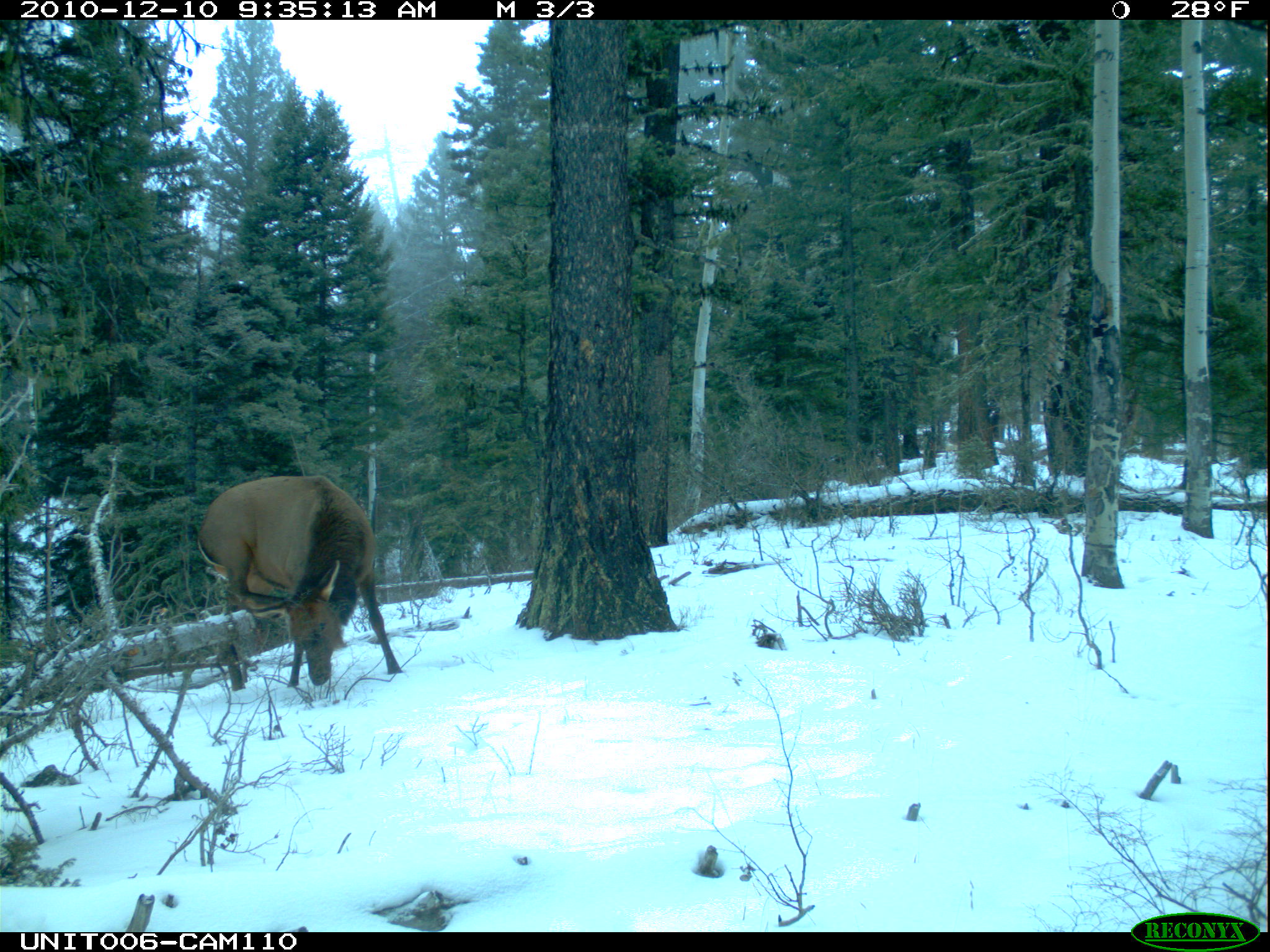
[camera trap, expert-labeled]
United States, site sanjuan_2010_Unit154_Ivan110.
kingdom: Animalia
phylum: Chordata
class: Mammalia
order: Artiodactyla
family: Cervidae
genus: Cervus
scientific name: Cervus elaphus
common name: red deer